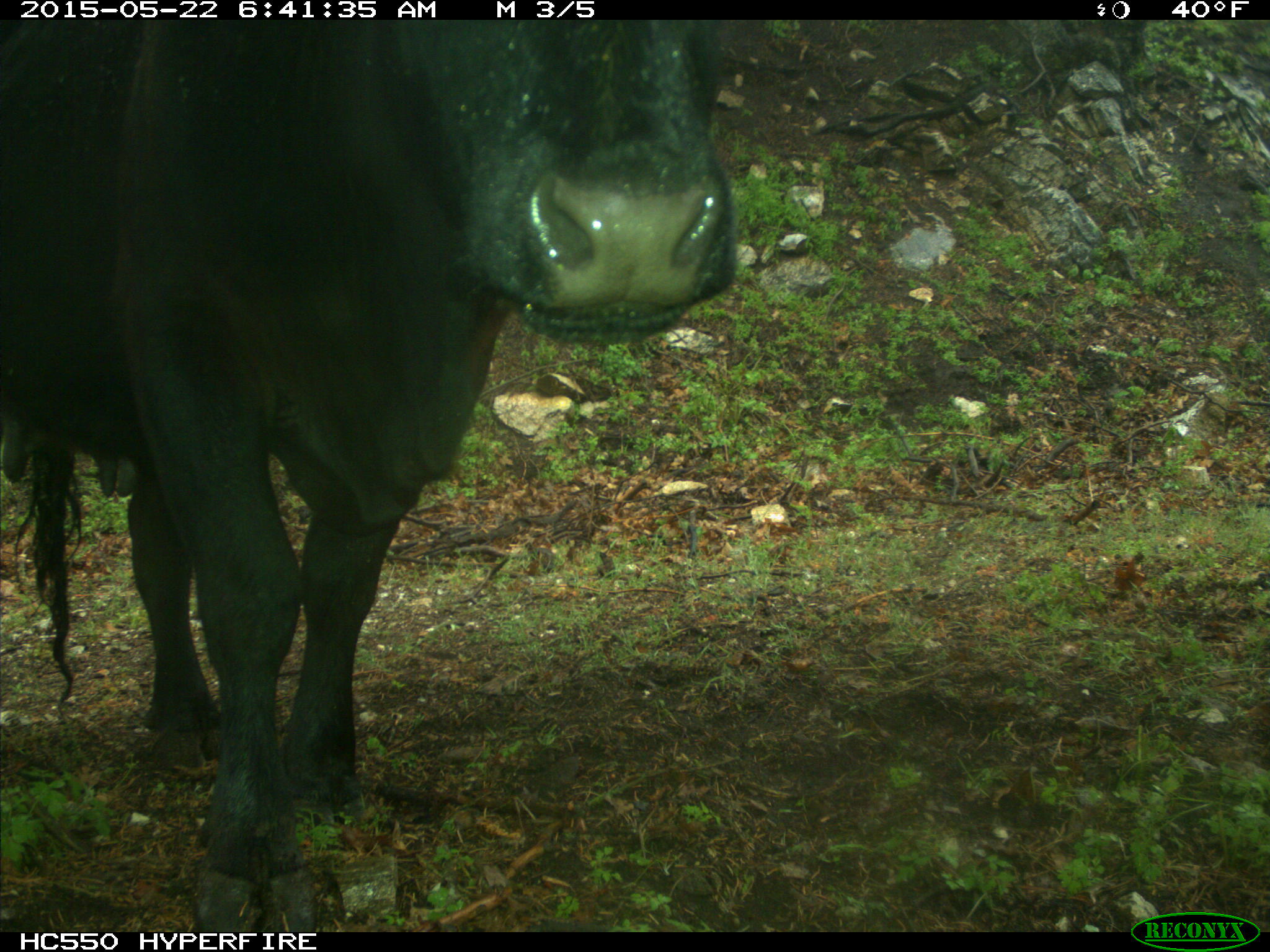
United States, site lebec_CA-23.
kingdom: Animalia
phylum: Chordata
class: Mammalia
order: Artiodactyla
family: Bovidae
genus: Bos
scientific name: Bos taurus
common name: domestic cow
Bos taurus (domestic cow).